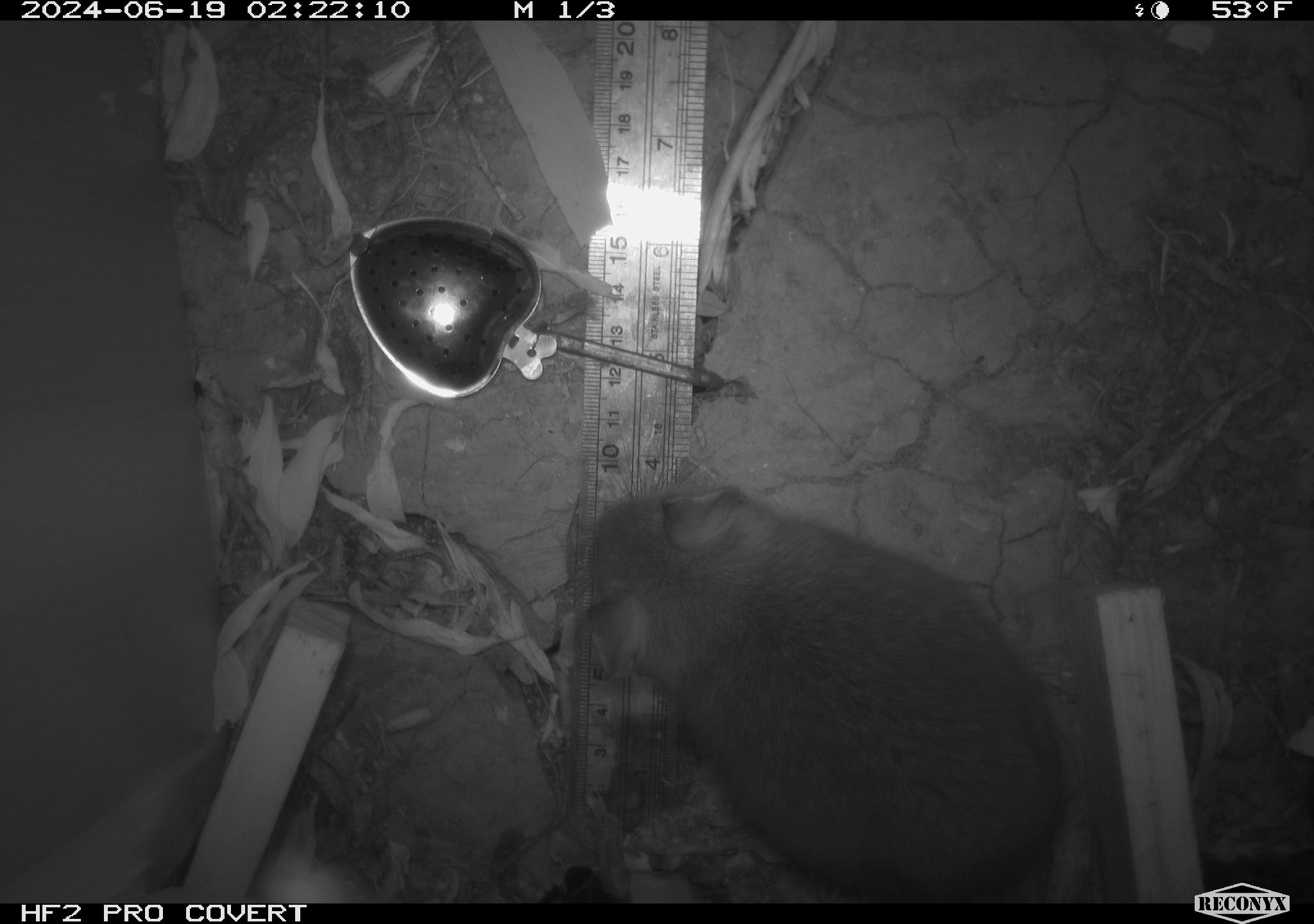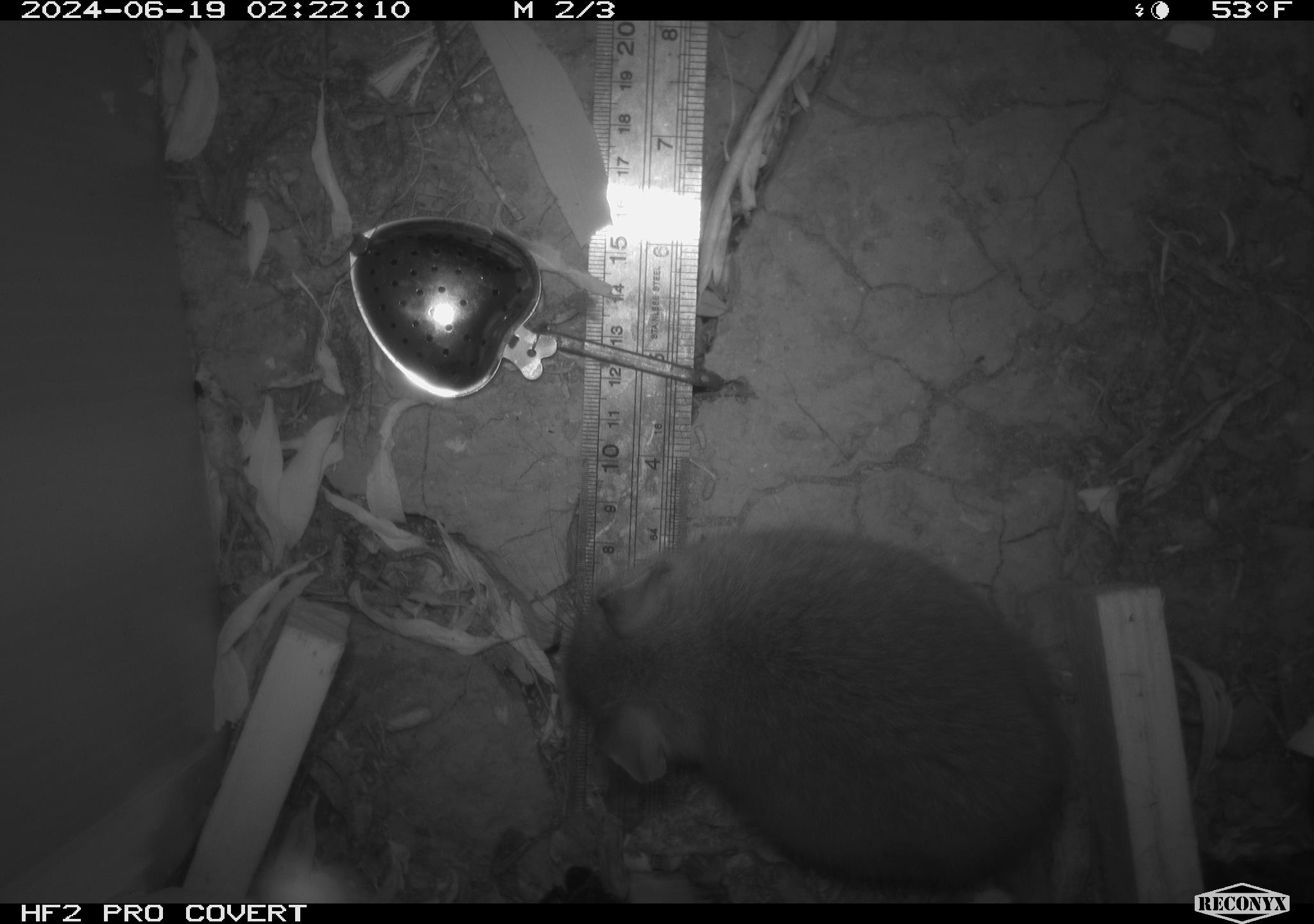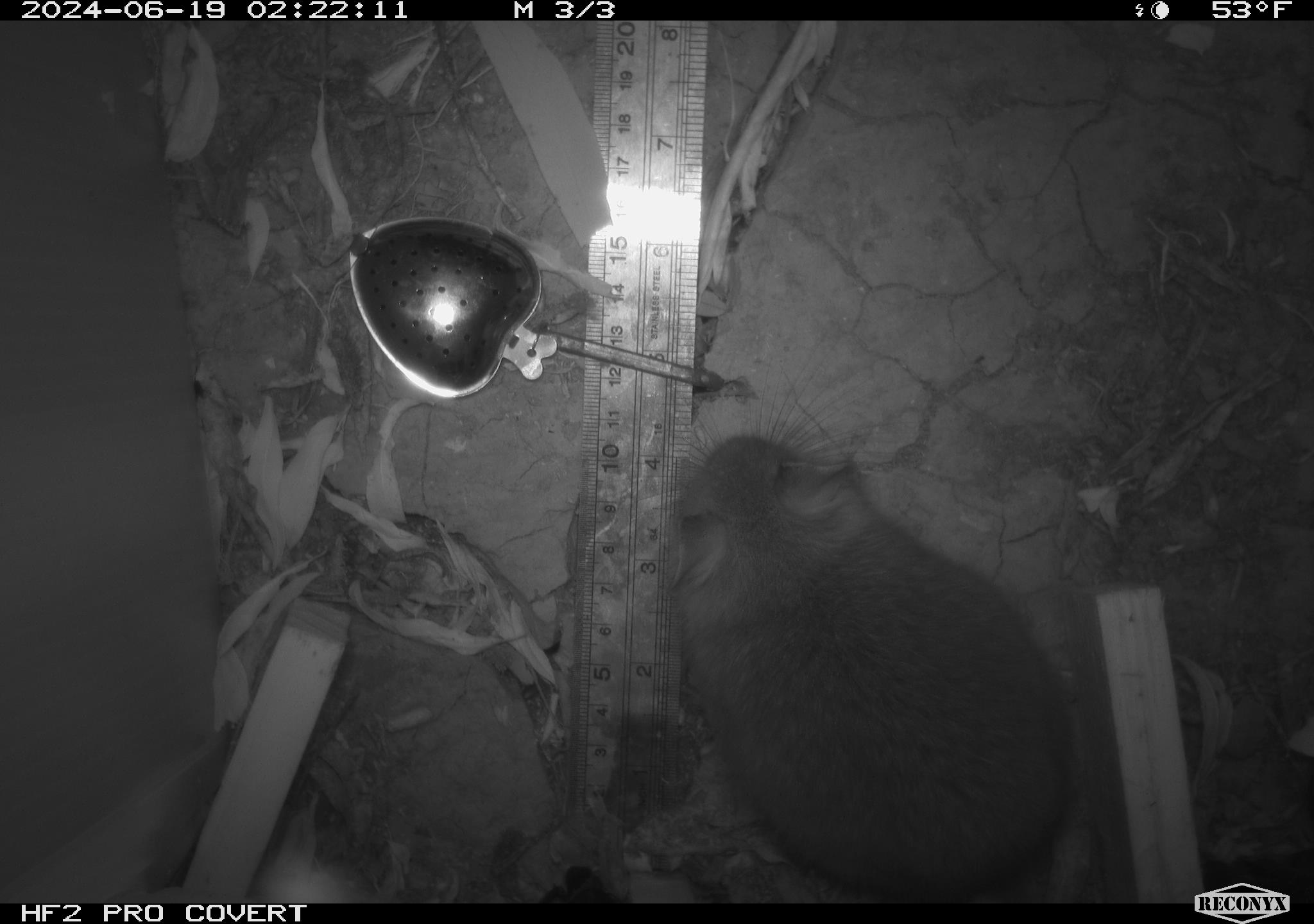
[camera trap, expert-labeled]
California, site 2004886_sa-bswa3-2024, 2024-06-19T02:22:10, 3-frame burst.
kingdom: Animalia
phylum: Chordata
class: Mammalia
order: Rodentia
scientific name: Rodentia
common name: woodrat or rat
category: woodrat or rat species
Woodrat or rat species (woodrat or rat) (Rodentia).